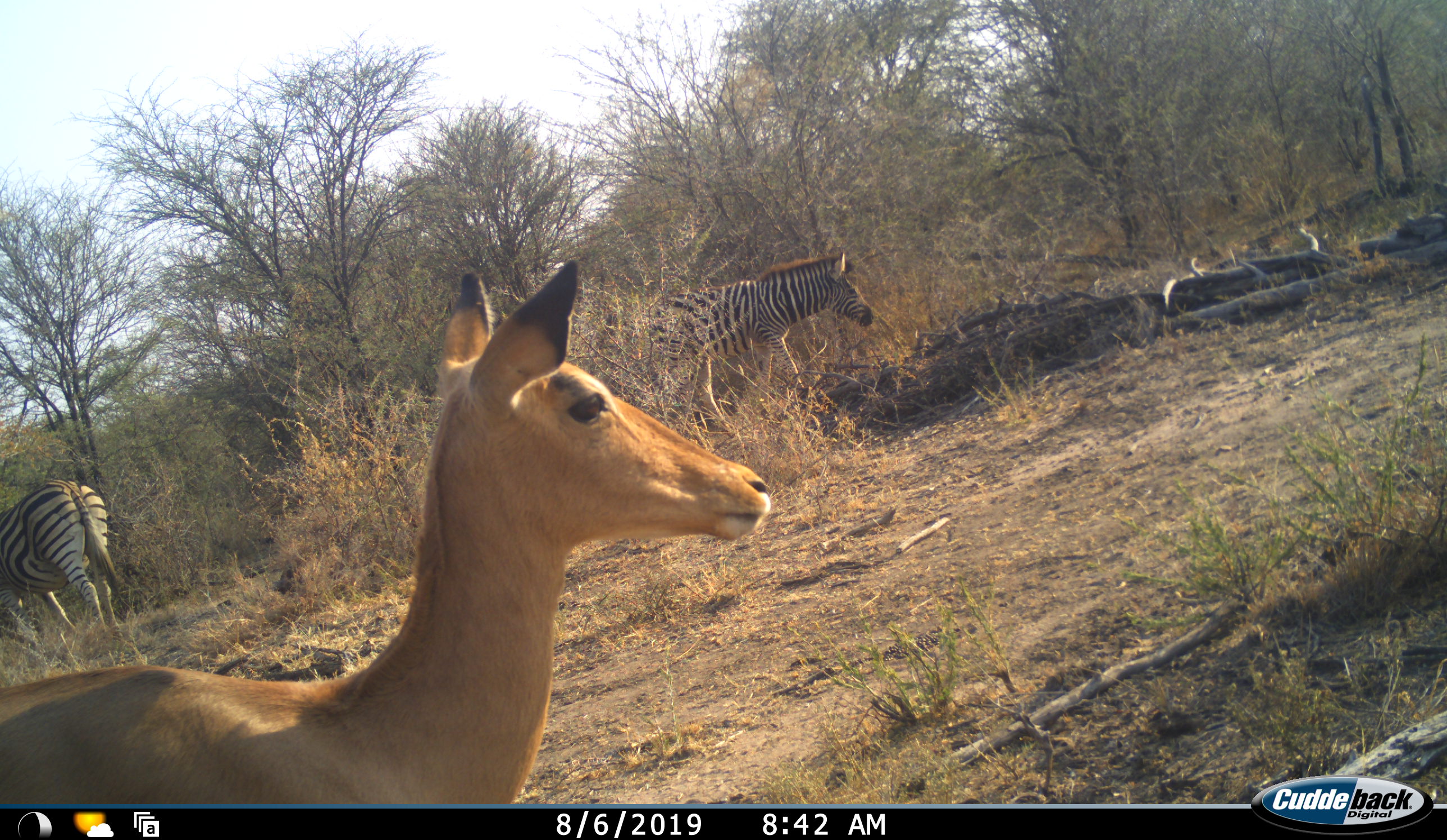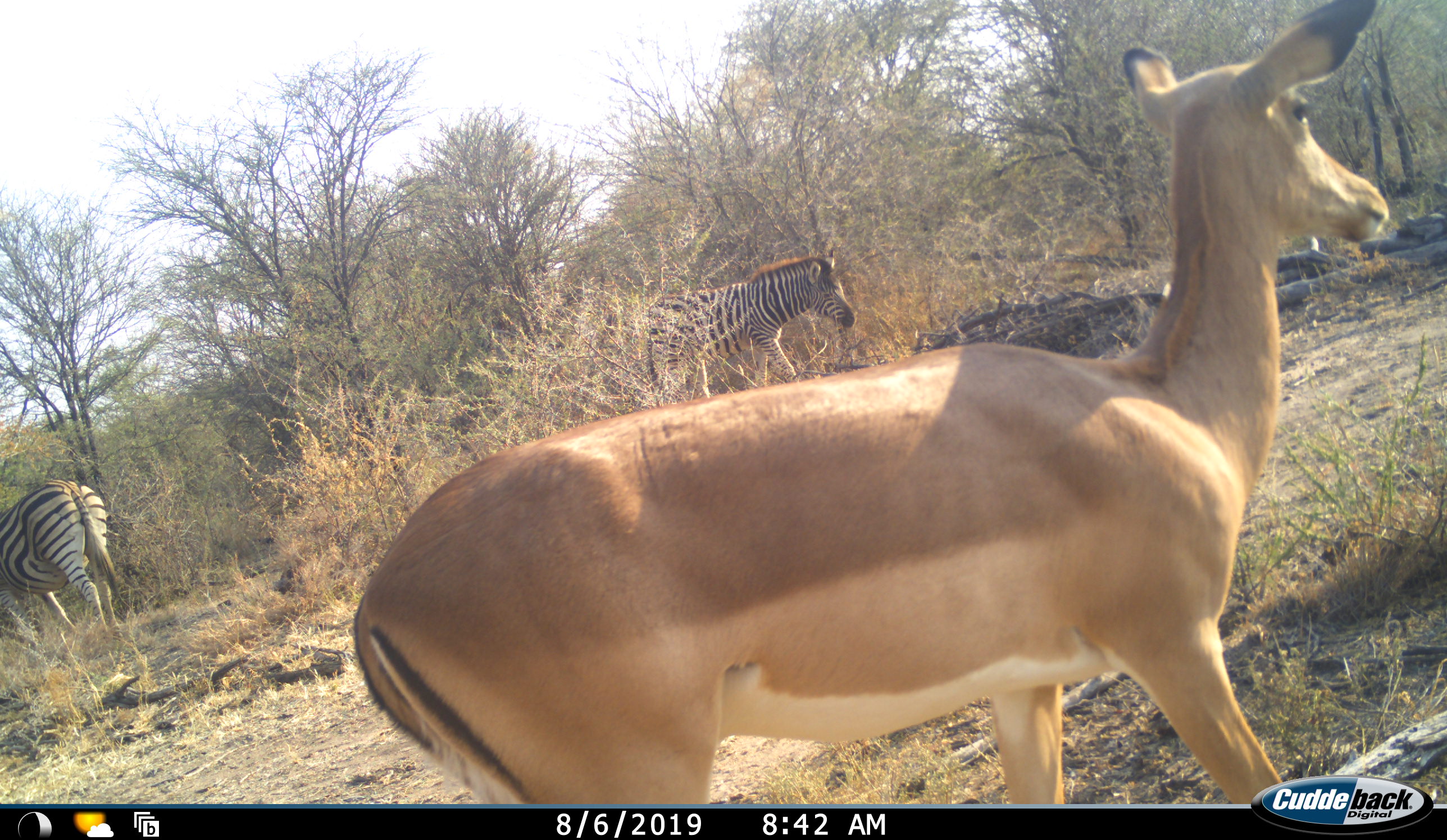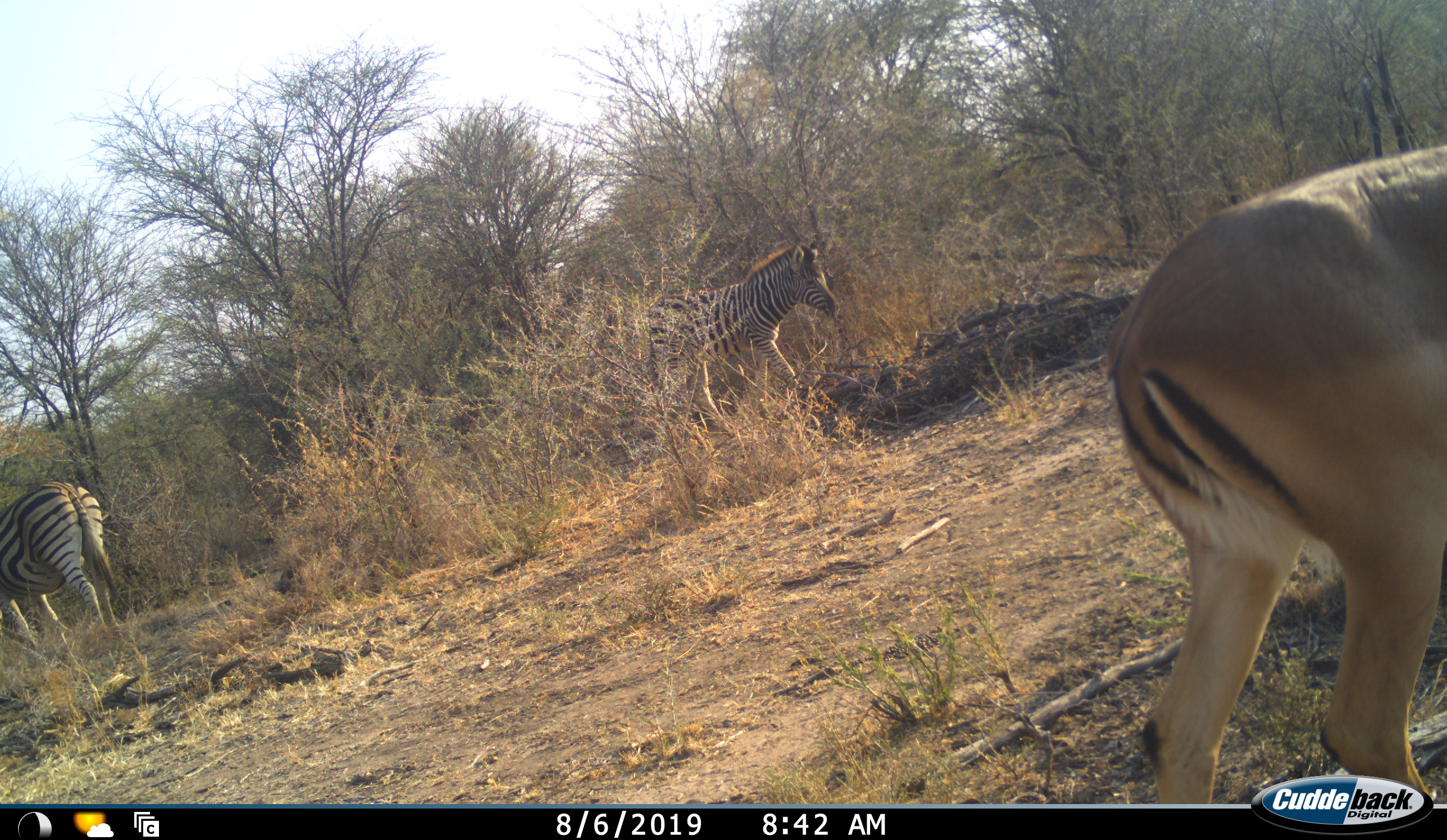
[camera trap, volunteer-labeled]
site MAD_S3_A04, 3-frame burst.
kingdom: Animalia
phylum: Chordata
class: Mammalia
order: Artiodactyla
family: Bovidae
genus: Aepyceros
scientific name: Aepyceros melampus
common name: impala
Impala (Aepyceros melampus), count 1. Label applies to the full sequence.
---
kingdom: Animalia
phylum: Chordata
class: Mammalia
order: Perissodactyla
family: Equidae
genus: Equus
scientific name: Equus quagga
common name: plains zebra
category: zebraplains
Zebraplains (plains zebra) (Equus quagga), count 2. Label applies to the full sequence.